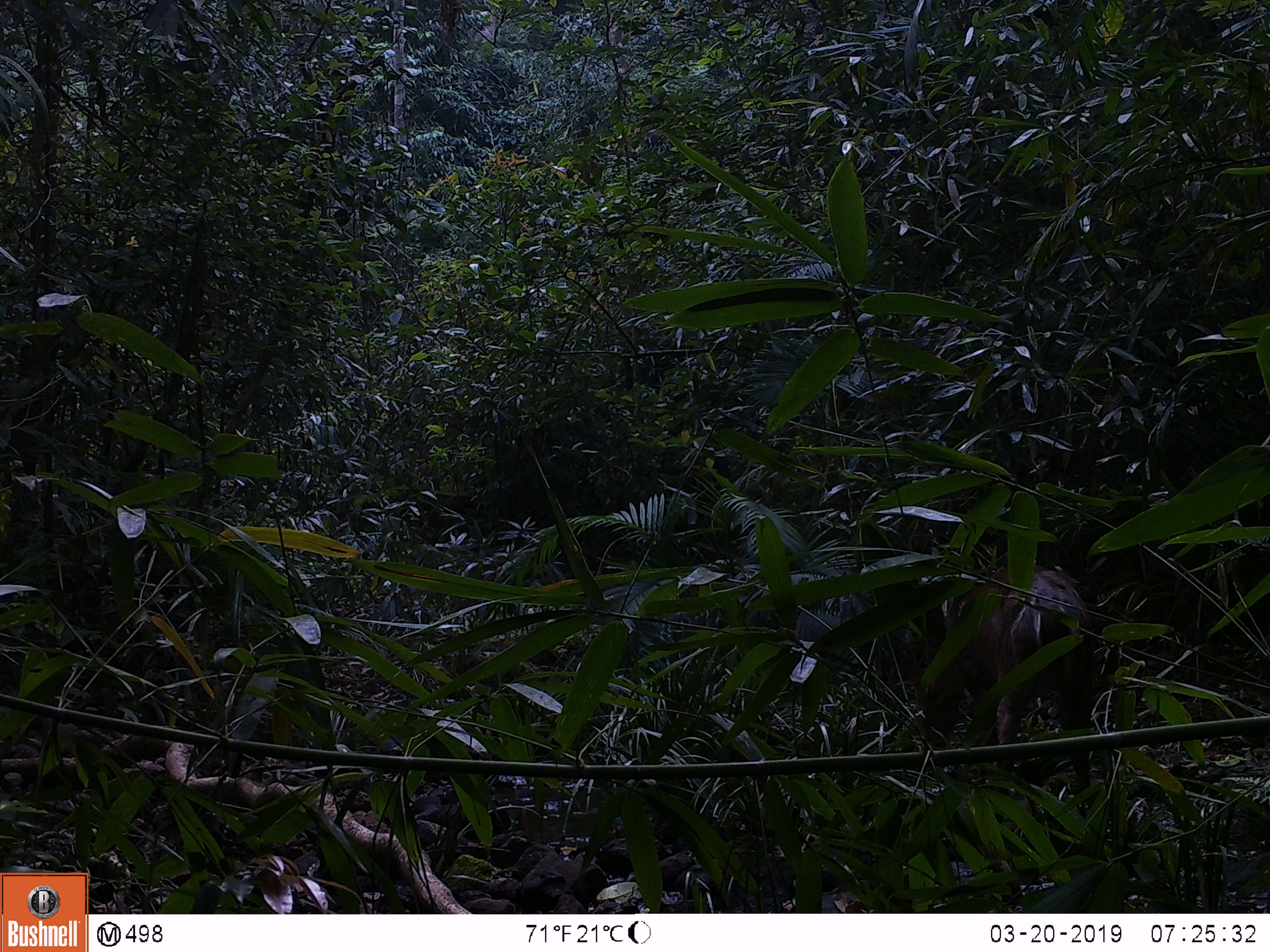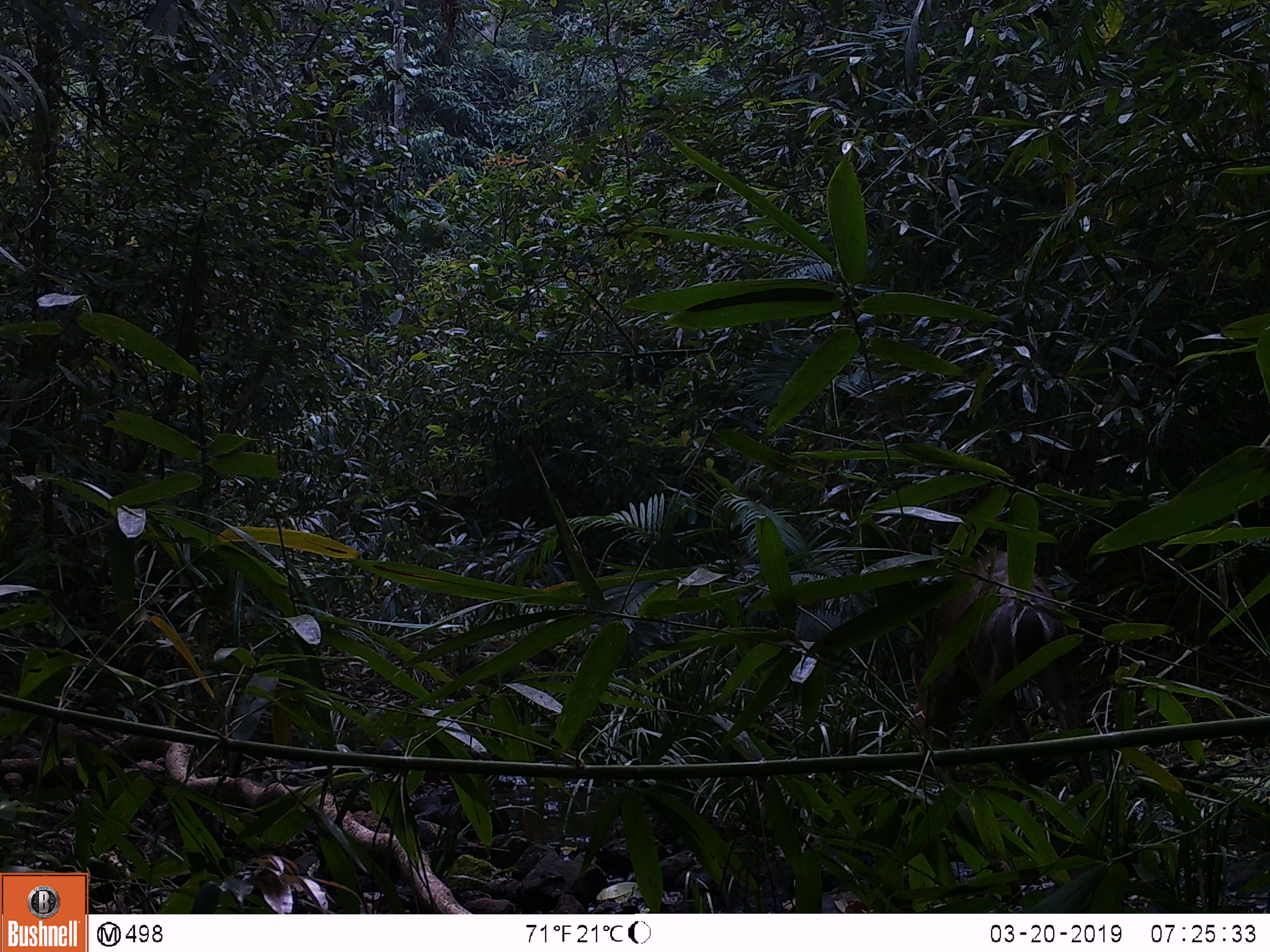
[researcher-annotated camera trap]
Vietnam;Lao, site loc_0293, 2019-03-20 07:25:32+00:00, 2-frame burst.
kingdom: Animalia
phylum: Chordata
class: Mammalia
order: Artiodactyla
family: Cervidae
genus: Muntiacus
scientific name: Muntiacus rooseveltorum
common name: roosevelt's muntjac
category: roosevelts muntjac group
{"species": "roosevelts muntjac group (roosevelt's muntjac) (Muntiacus rooseveltorum)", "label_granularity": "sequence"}